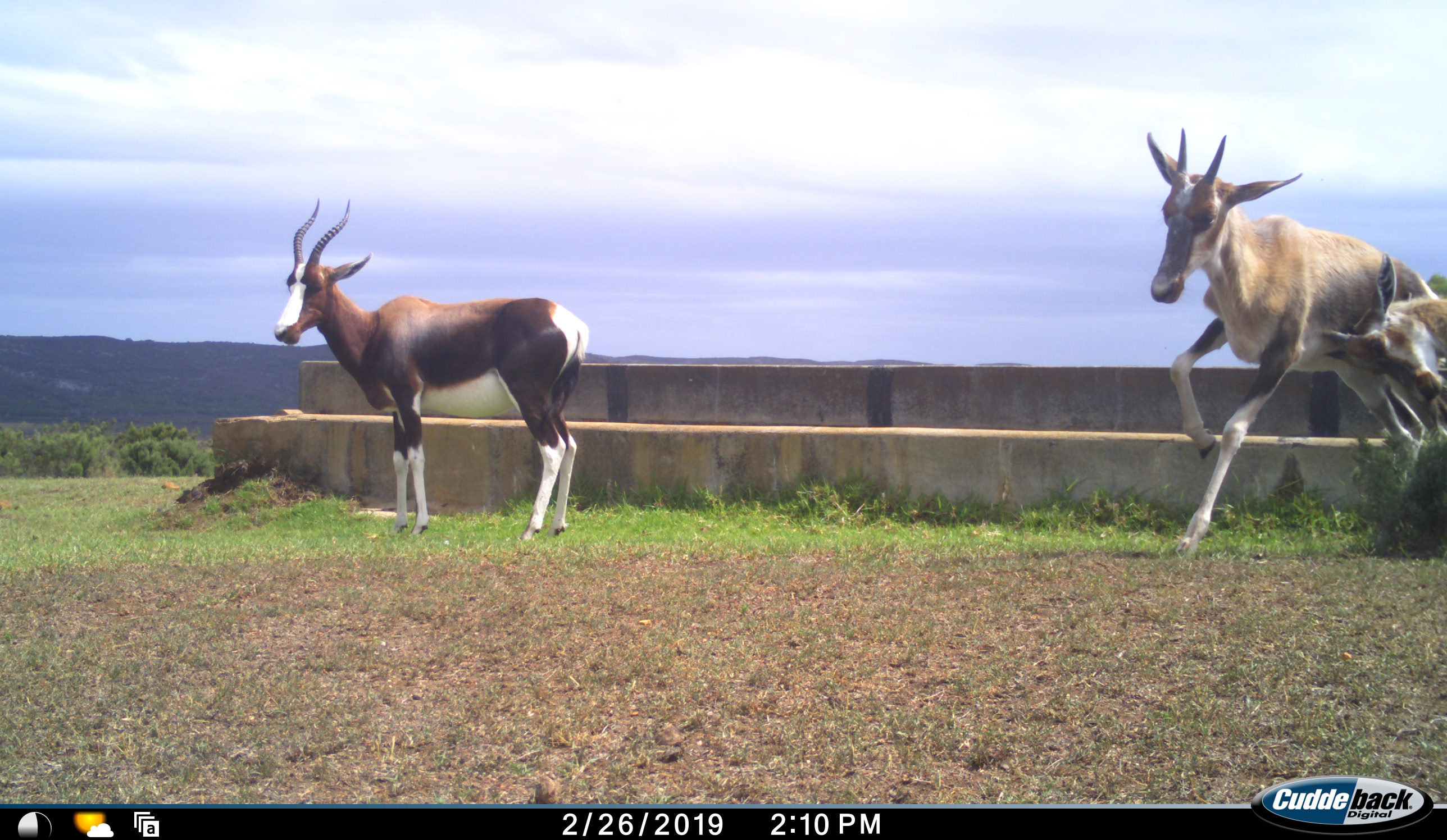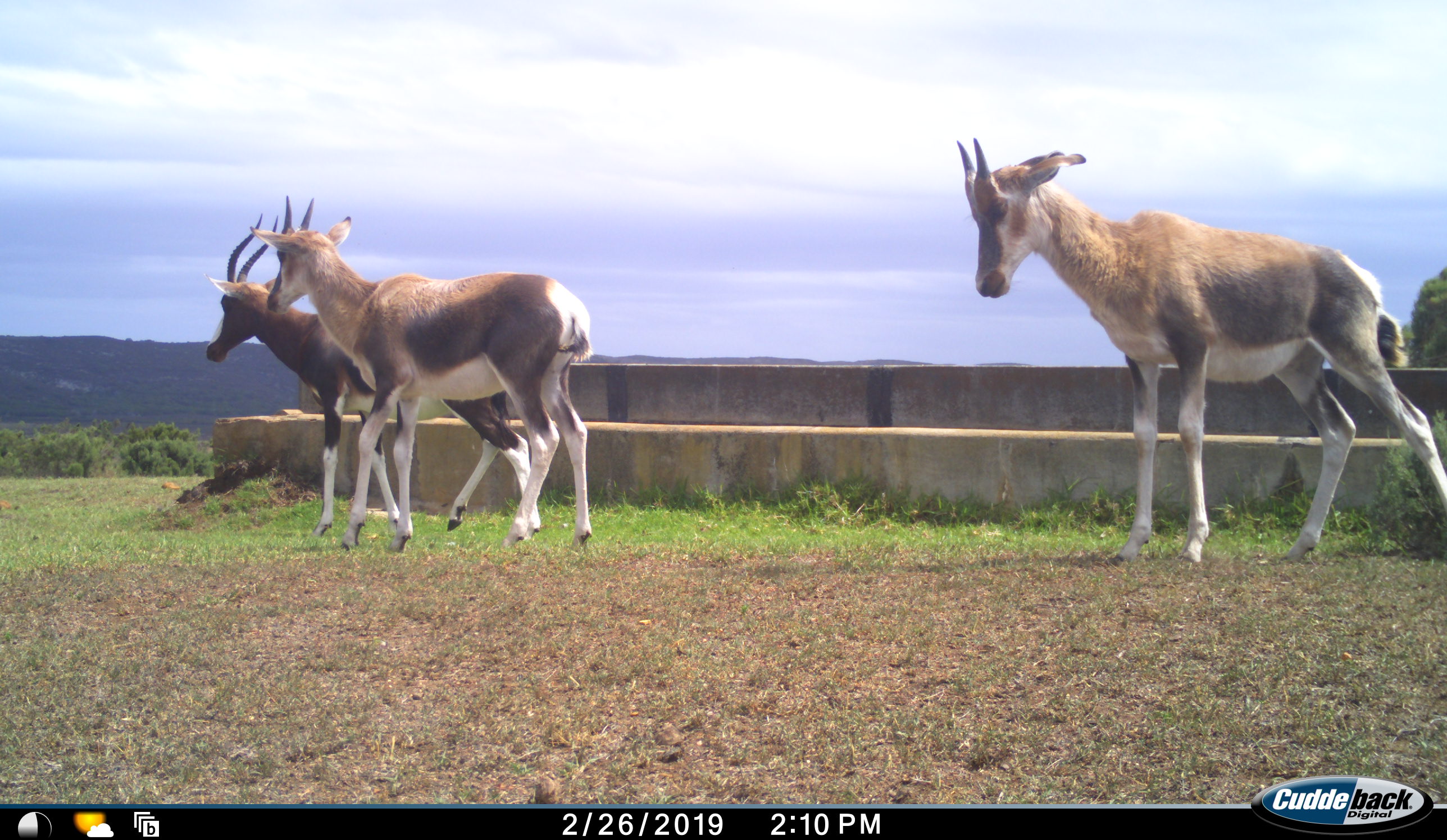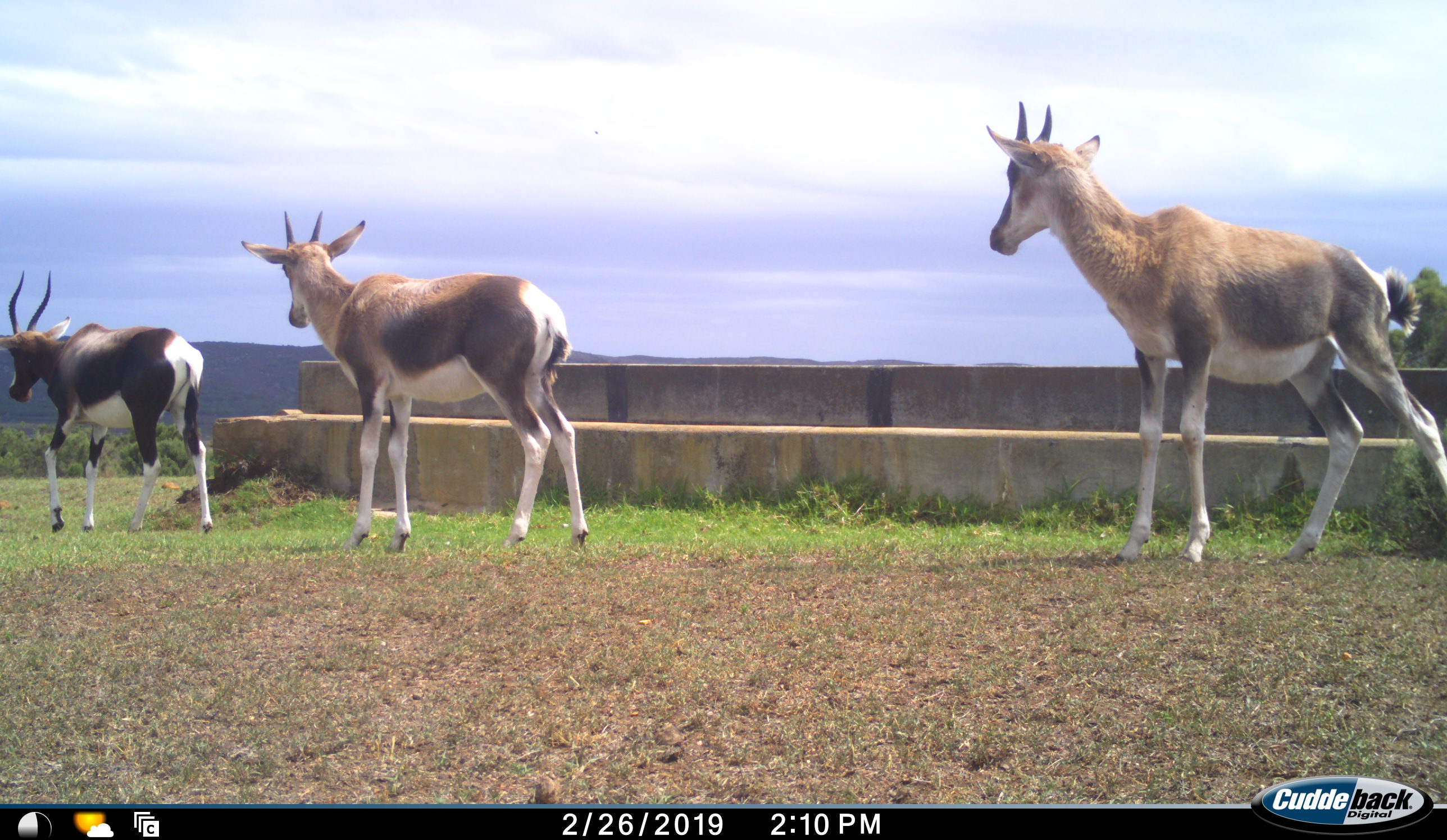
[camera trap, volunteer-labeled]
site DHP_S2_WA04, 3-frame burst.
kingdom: Animalia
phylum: Chordata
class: Mammalia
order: Artiodactyla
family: Bovidae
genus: Damaliscus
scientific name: Damaliscus pygargus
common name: bontebok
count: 3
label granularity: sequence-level